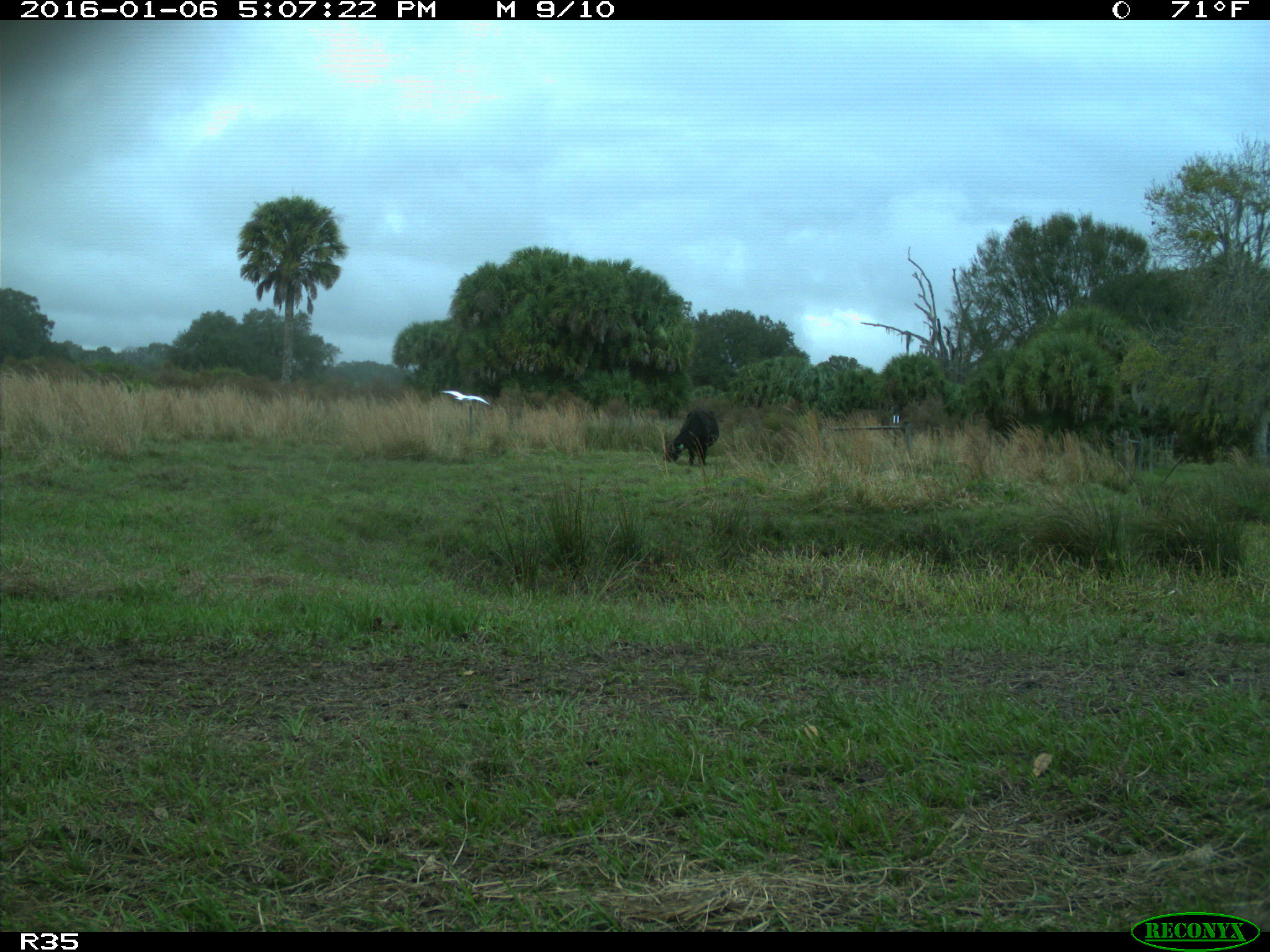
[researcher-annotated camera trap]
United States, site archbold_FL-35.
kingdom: Animalia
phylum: Chordata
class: Mammalia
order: Artiodactyla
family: Bovidae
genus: Bos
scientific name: Bos taurus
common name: domestic cow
Bos taurus (domestic cow).